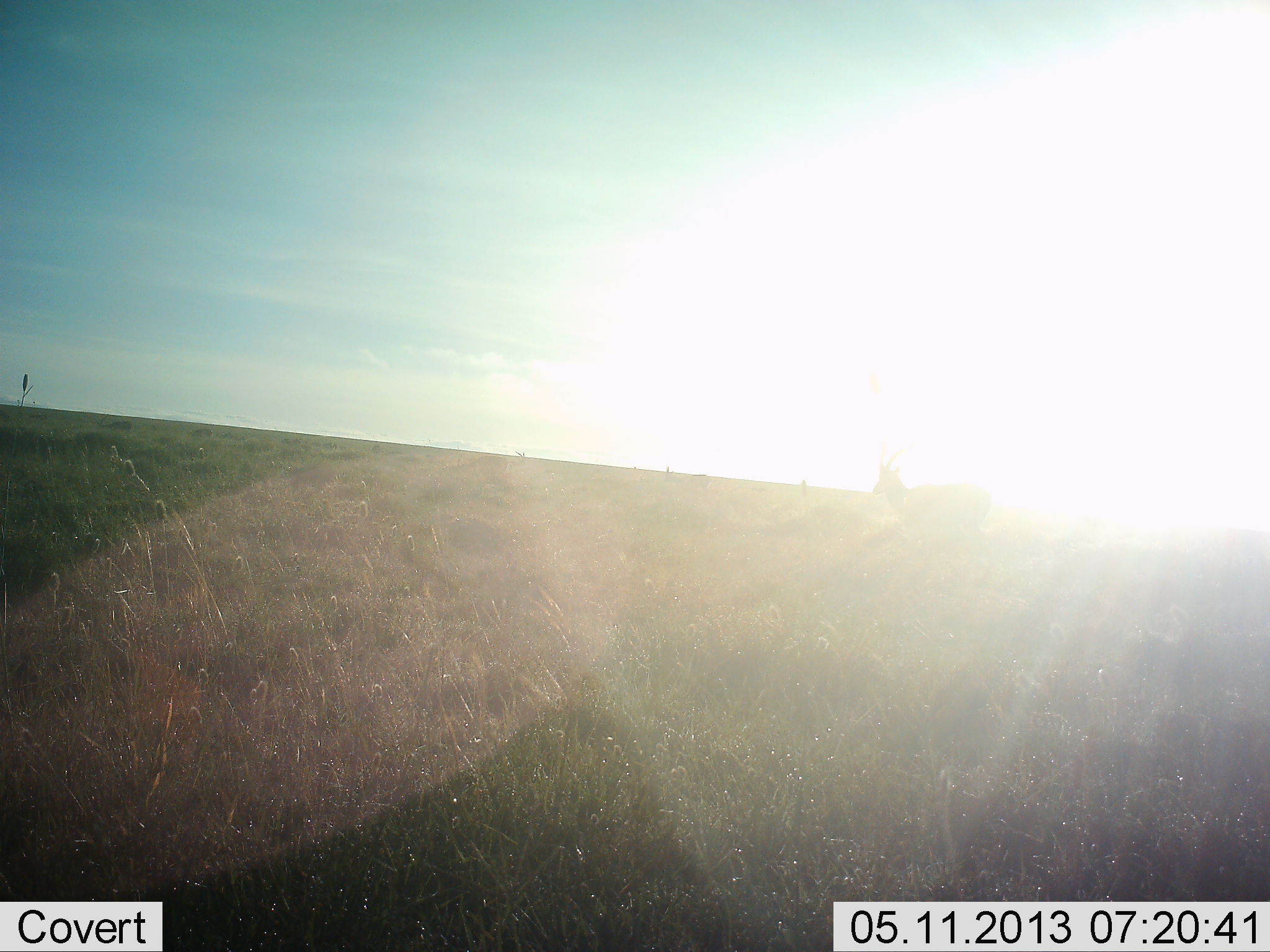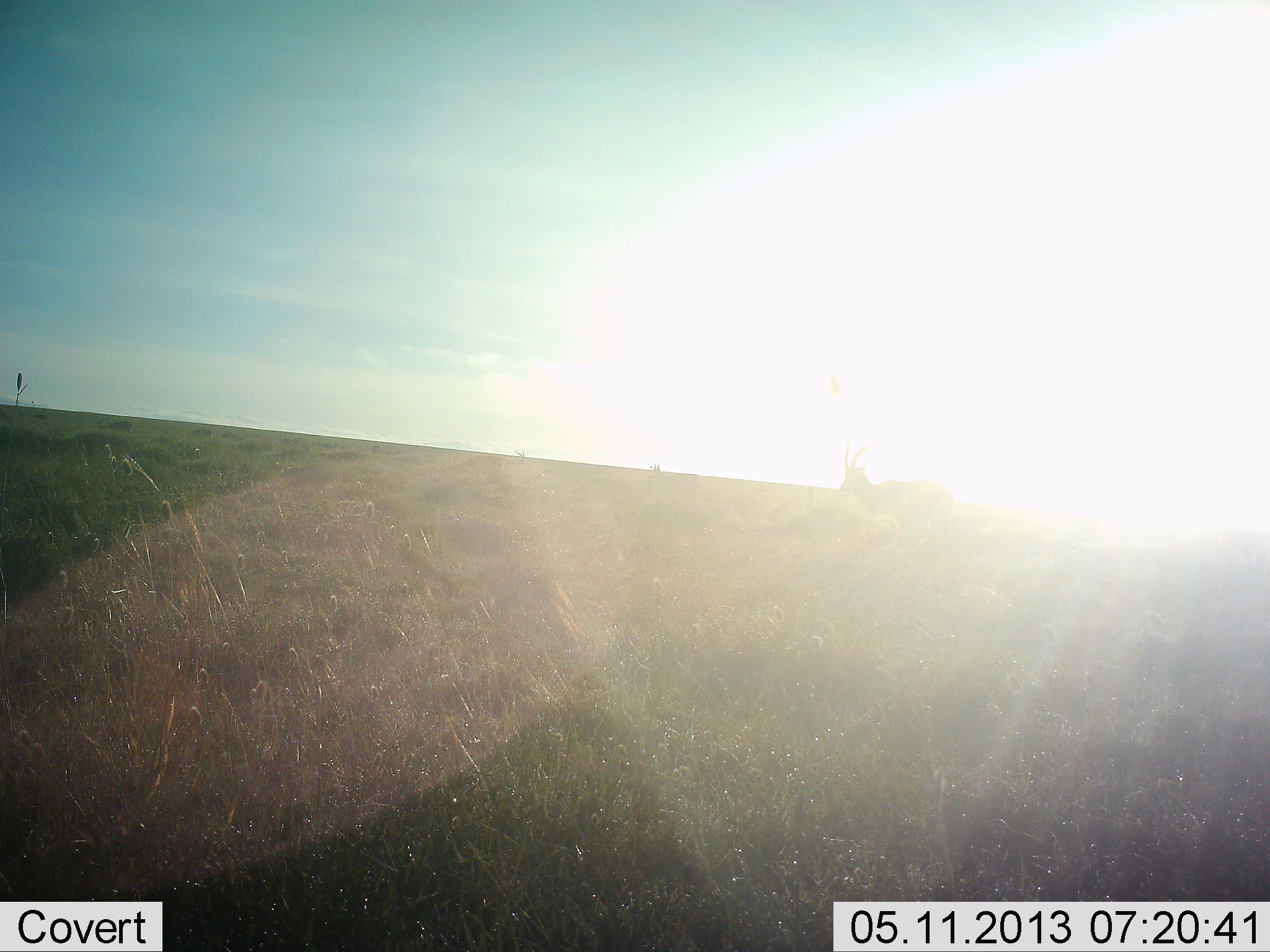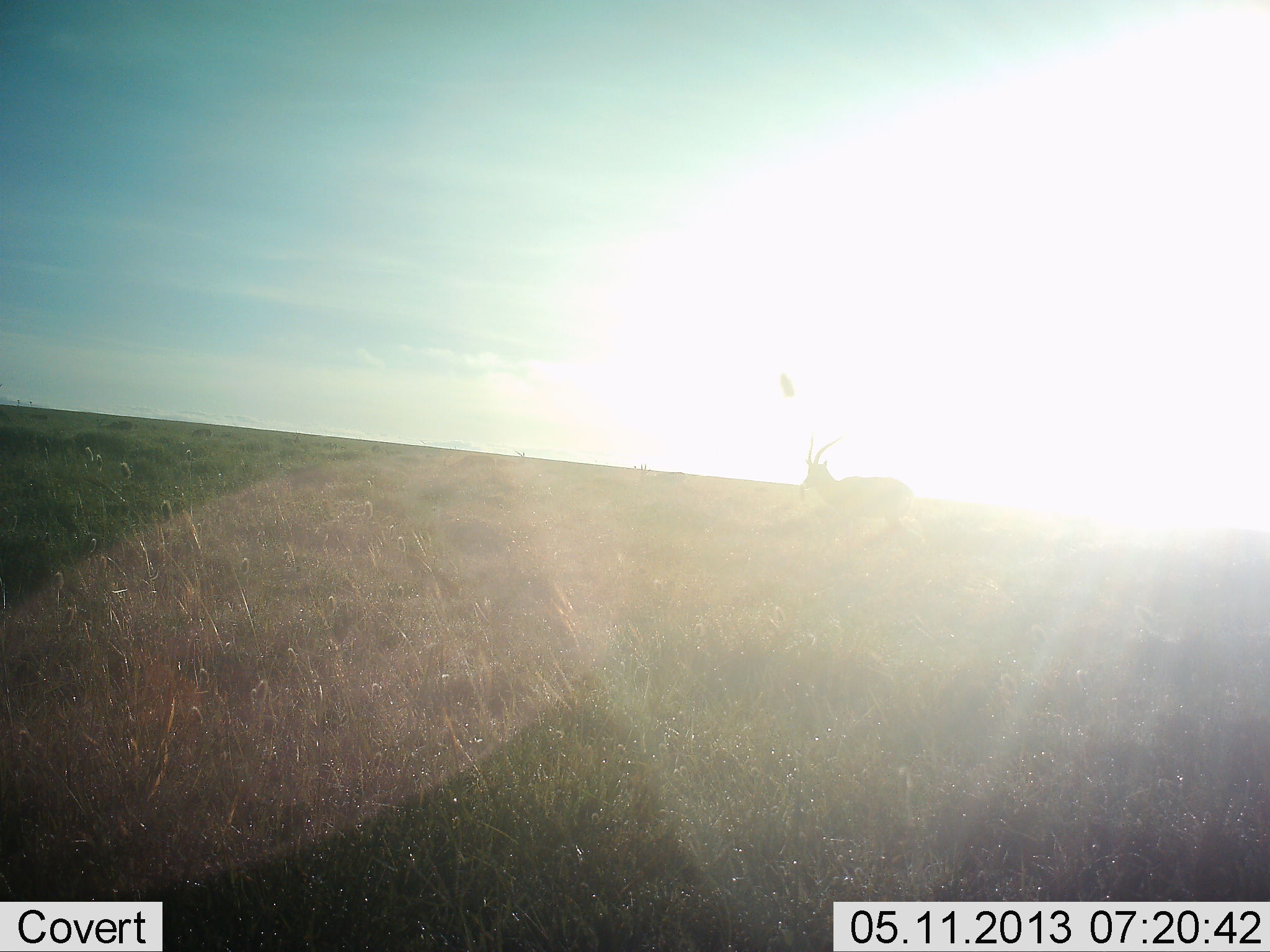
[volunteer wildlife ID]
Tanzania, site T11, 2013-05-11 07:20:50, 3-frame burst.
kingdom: Animalia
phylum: Chordata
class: Mammalia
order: Artiodactyla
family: Bovidae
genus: Eudorcas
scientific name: Eudorcas thomsonii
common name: thomson's gazelle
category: gazellethomsons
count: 1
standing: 0%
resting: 0%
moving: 100%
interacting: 0%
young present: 0%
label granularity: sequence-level